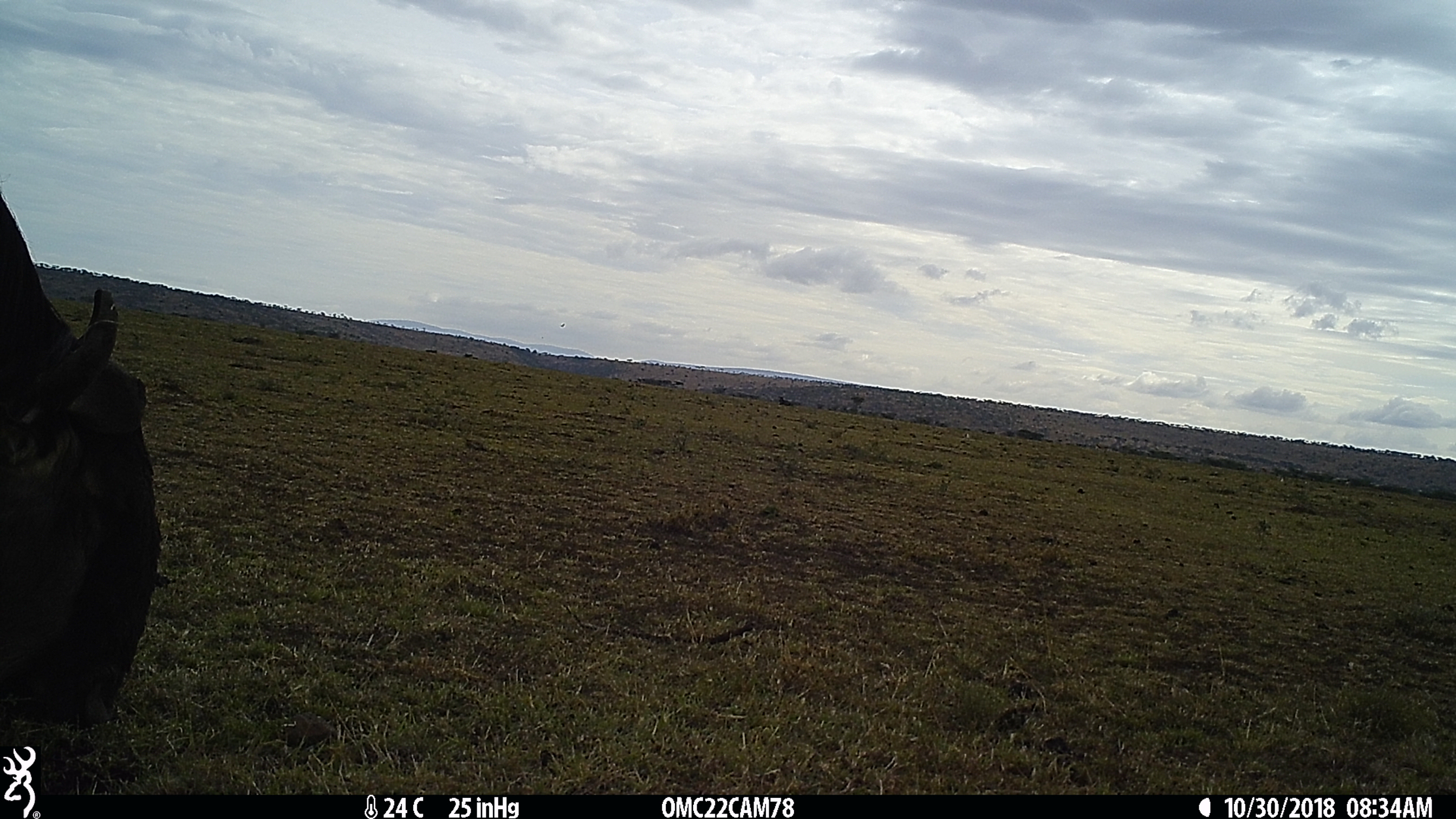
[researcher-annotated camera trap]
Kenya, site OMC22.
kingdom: Animalia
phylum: Chordata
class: Mammalia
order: Artiodactyla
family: Bovidae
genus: Connochaetes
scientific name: Connochaetes taurinus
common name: blue wildebeest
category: wildebeest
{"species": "wildebeest (blue wildebeest) (Connochaetes taurinus)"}